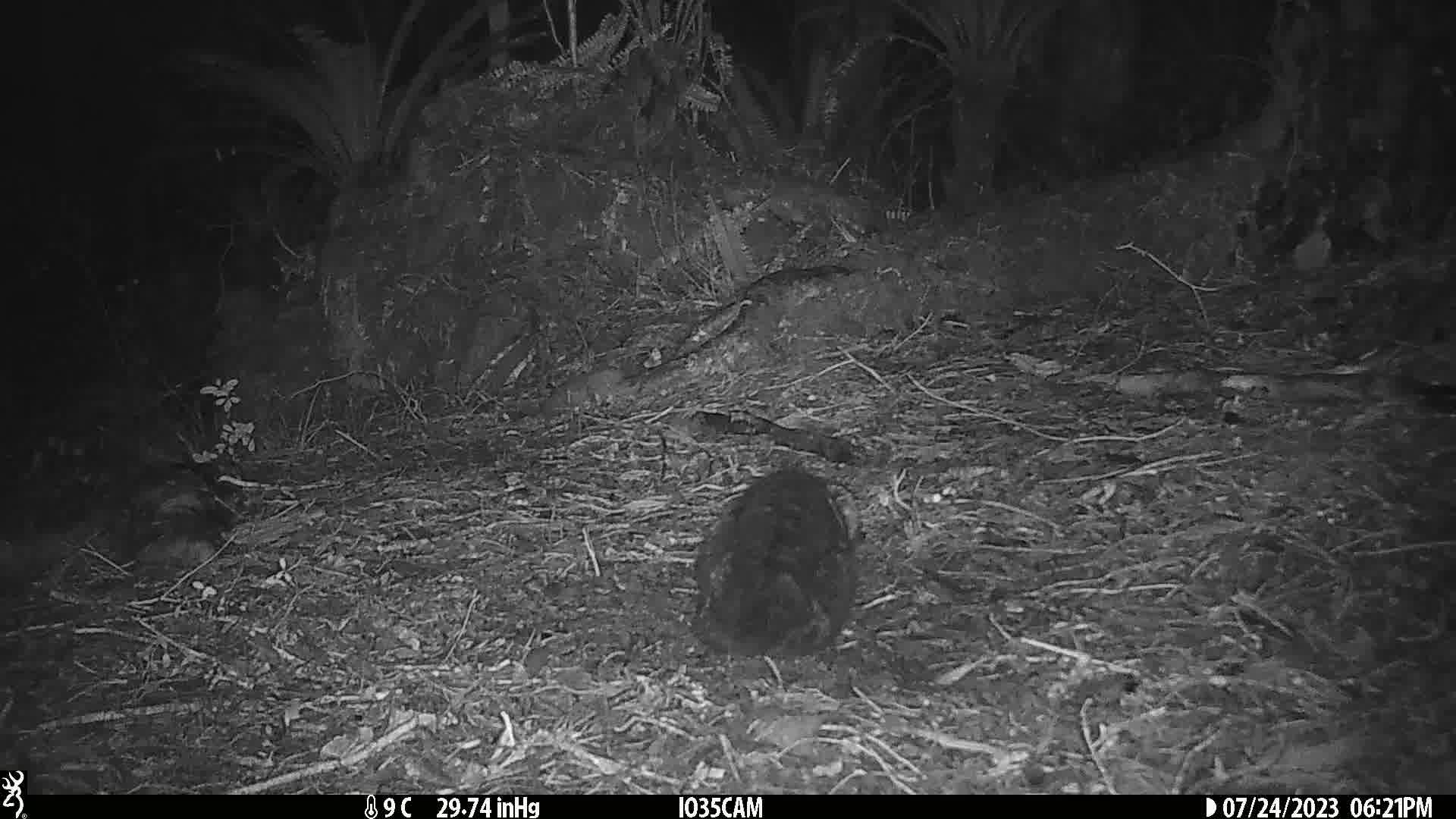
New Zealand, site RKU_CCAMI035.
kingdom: Animalia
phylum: Chordata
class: Mammalia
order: Carnivora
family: Felidae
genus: Felis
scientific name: Felis catus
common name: domestic cat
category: cat